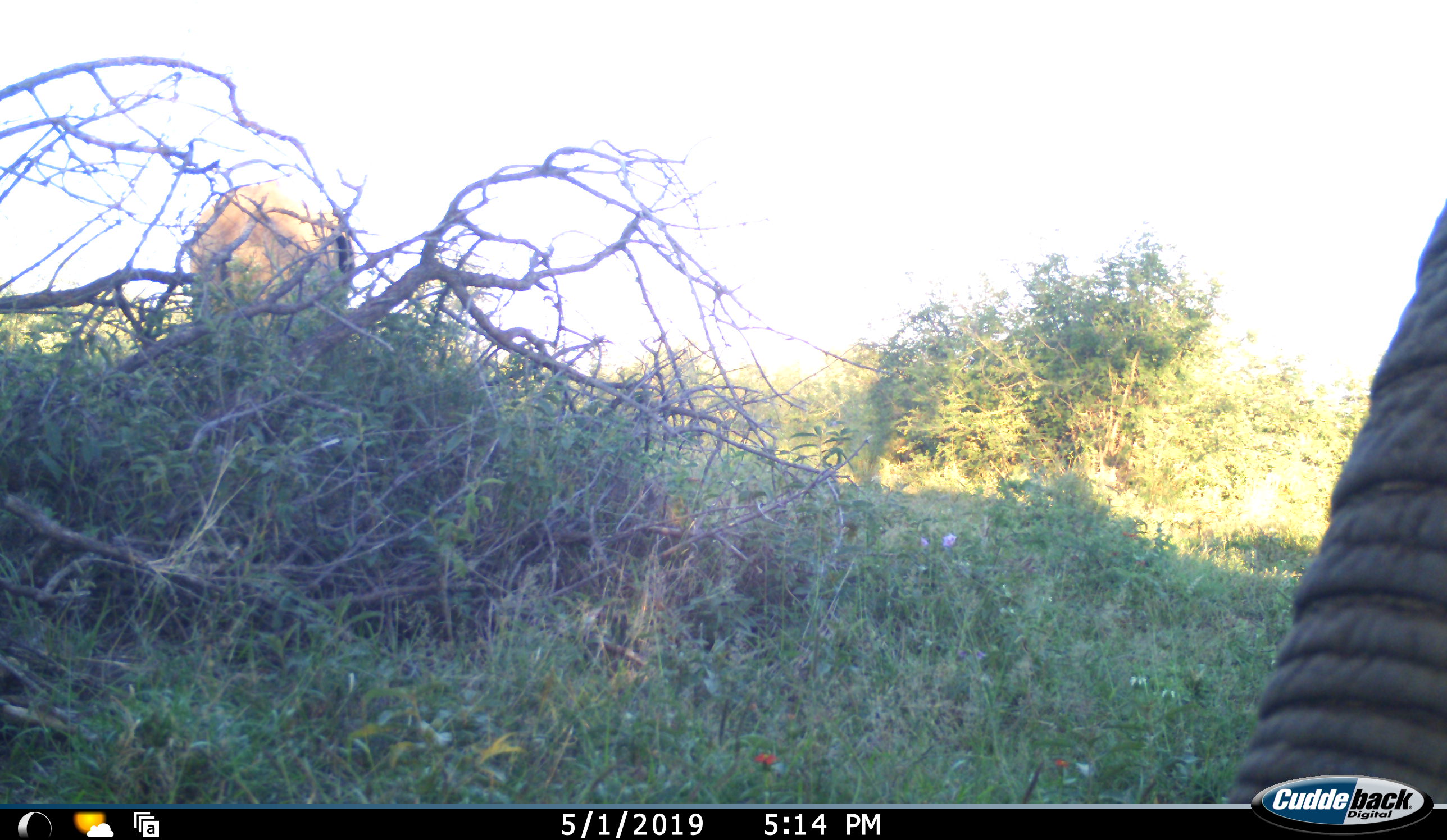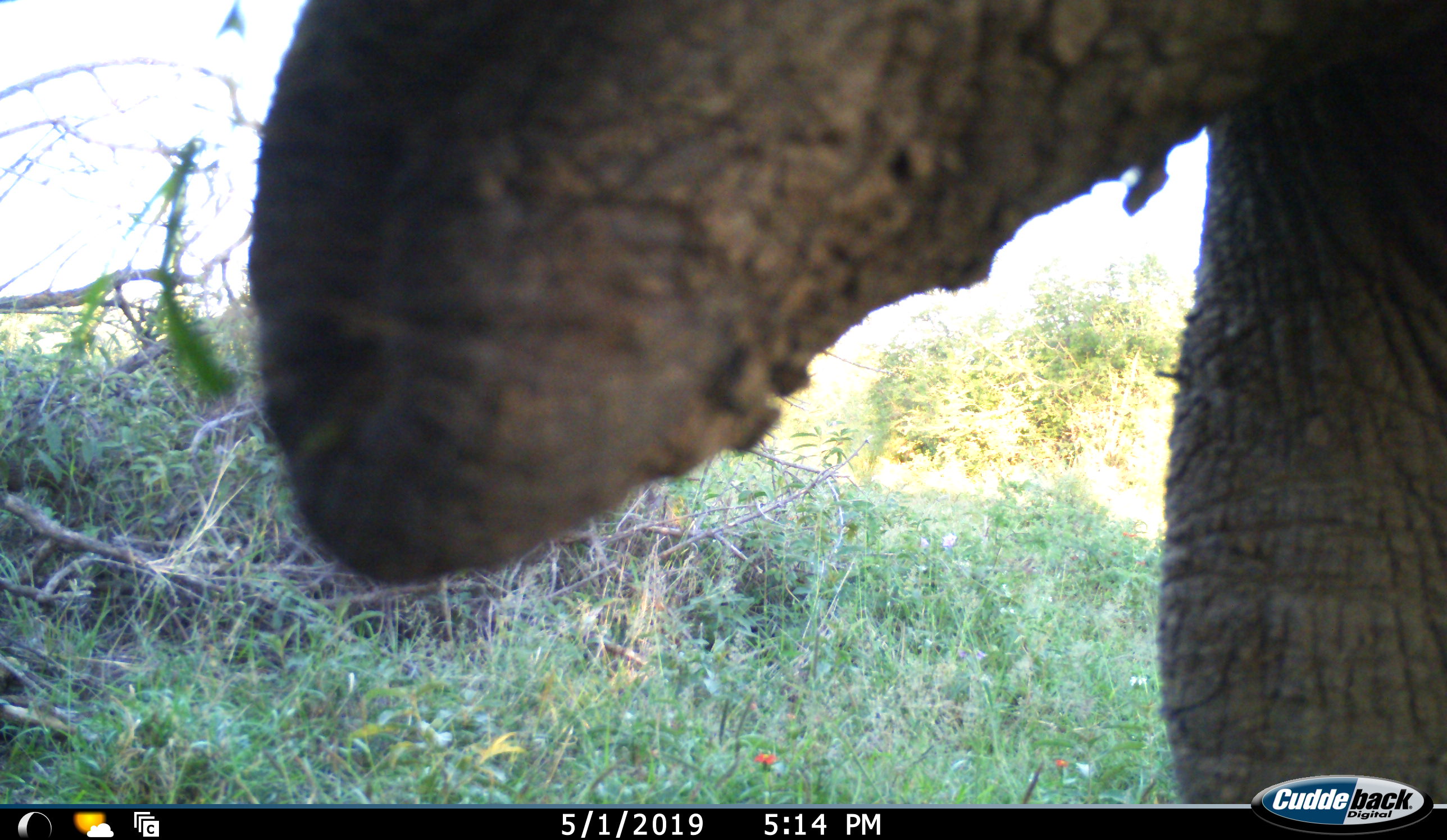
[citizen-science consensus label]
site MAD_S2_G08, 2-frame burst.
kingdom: Animalia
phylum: Chordata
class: Mammalia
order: Proboscidea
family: Elephantidae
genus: Loxodonta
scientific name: Loxodonta africana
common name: african bush elephant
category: elephant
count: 1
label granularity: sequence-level